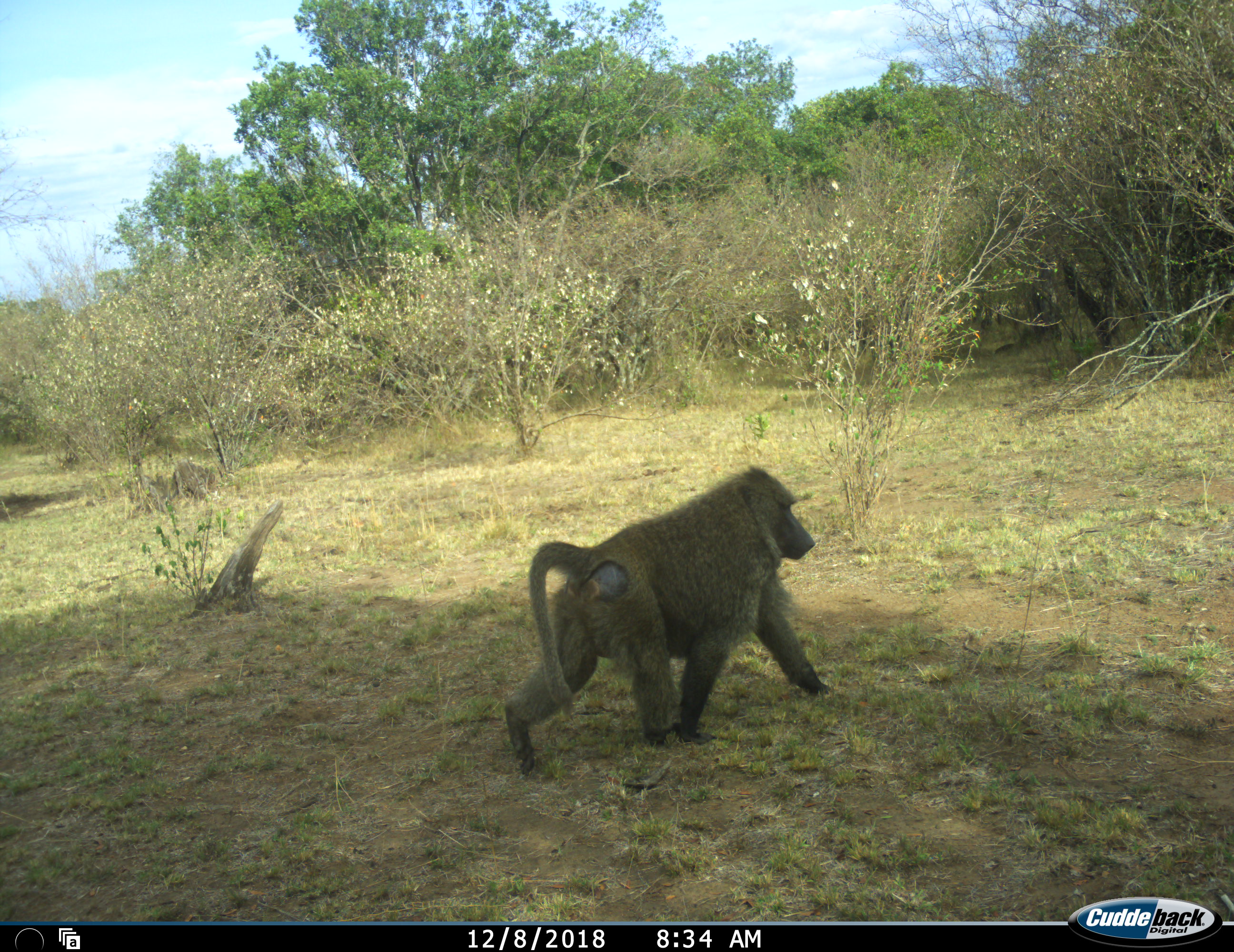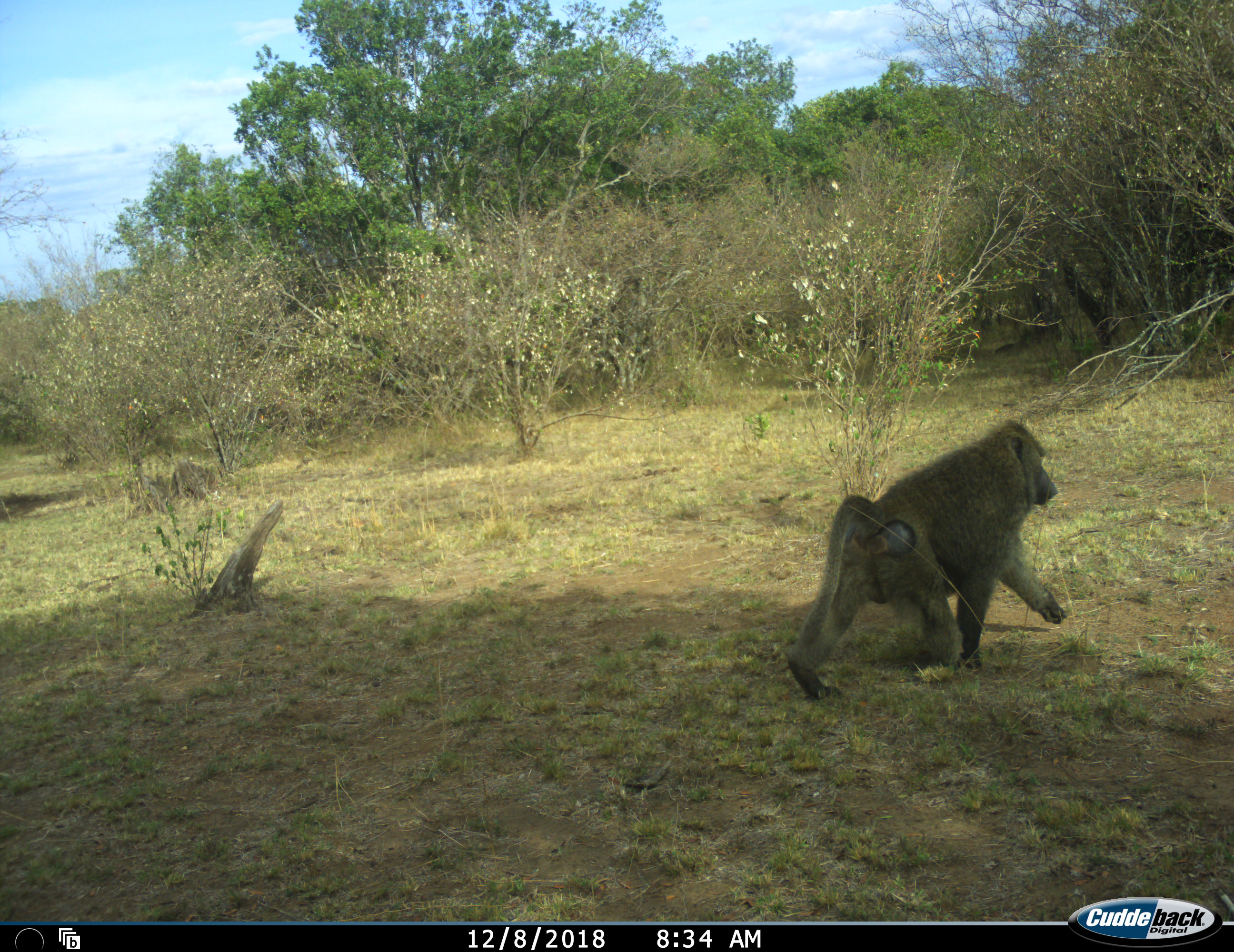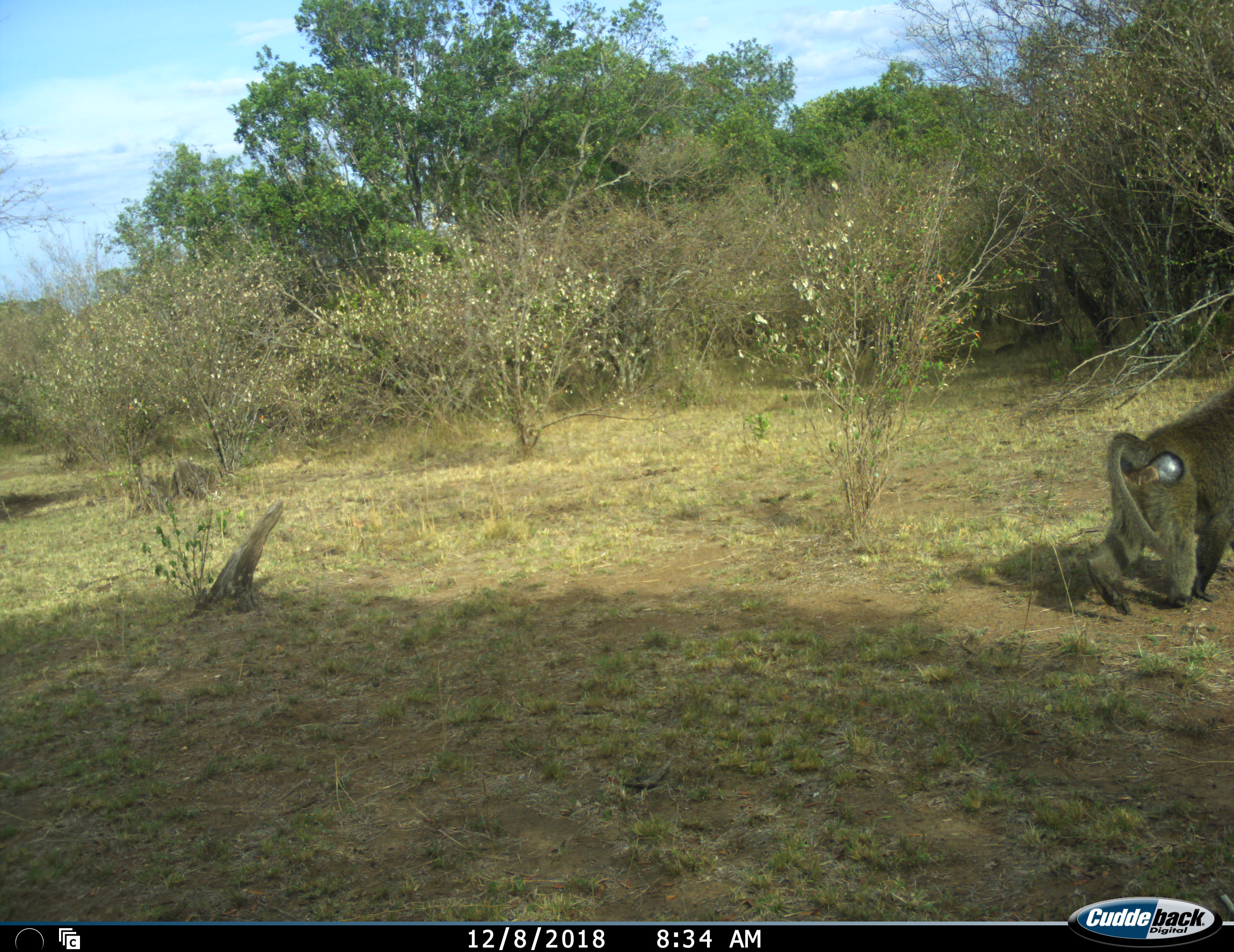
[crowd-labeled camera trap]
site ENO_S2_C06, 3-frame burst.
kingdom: Animalia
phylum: Chordata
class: Mammalia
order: Primates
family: Cercopithecidae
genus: Papio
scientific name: Papio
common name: baboon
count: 1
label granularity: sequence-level